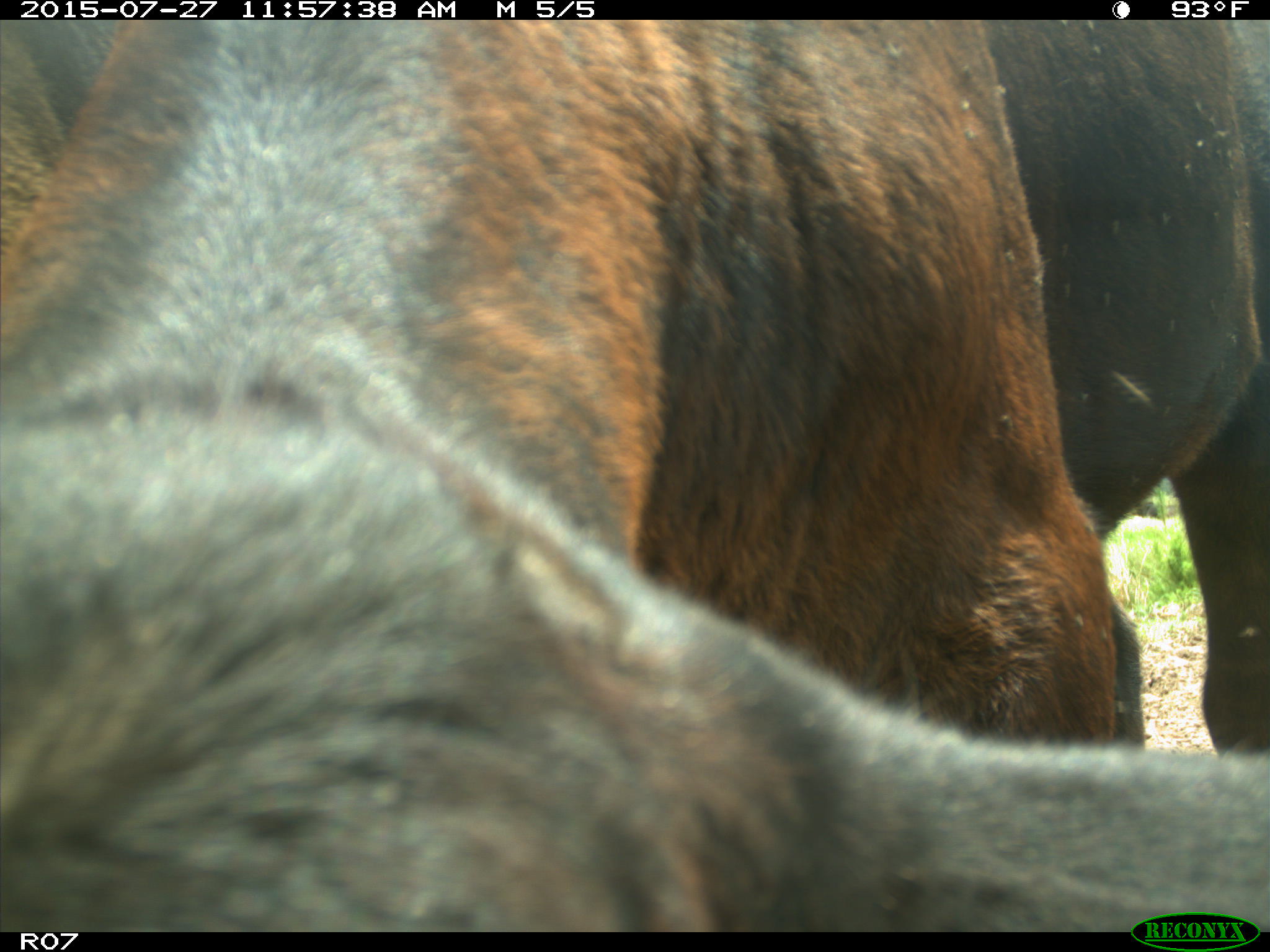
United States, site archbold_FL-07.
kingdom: Animalia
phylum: Chordata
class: Mammalia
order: Artiodactyla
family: Bovidae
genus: Bos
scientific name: Bos taurus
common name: domestic cow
Bos taurus (domestic cow).